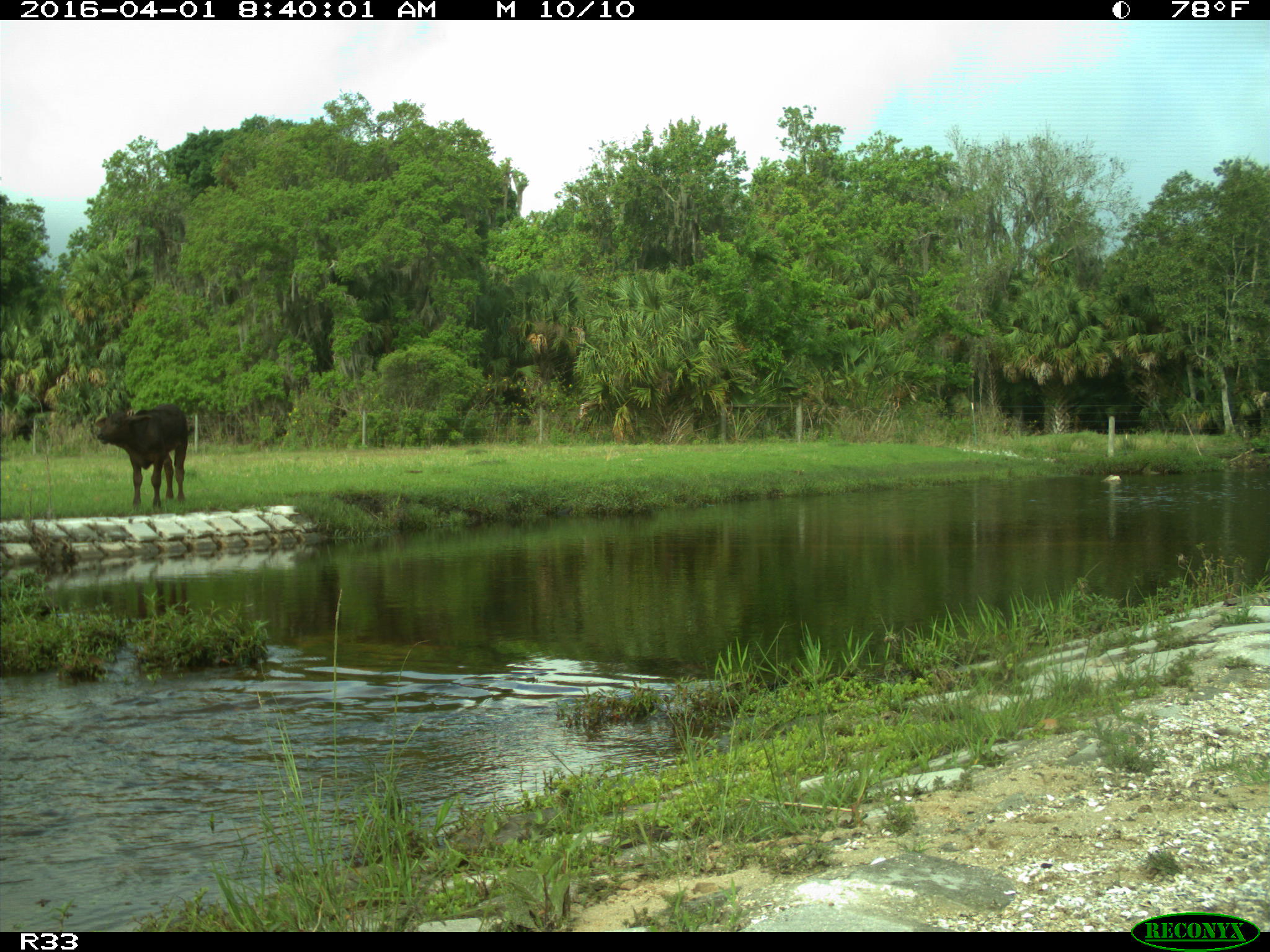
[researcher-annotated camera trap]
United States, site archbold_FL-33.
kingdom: Animalia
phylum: Chordata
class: Mammalia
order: Artiodactyla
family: Bovidae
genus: Bos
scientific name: Bos taurus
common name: domestic cow